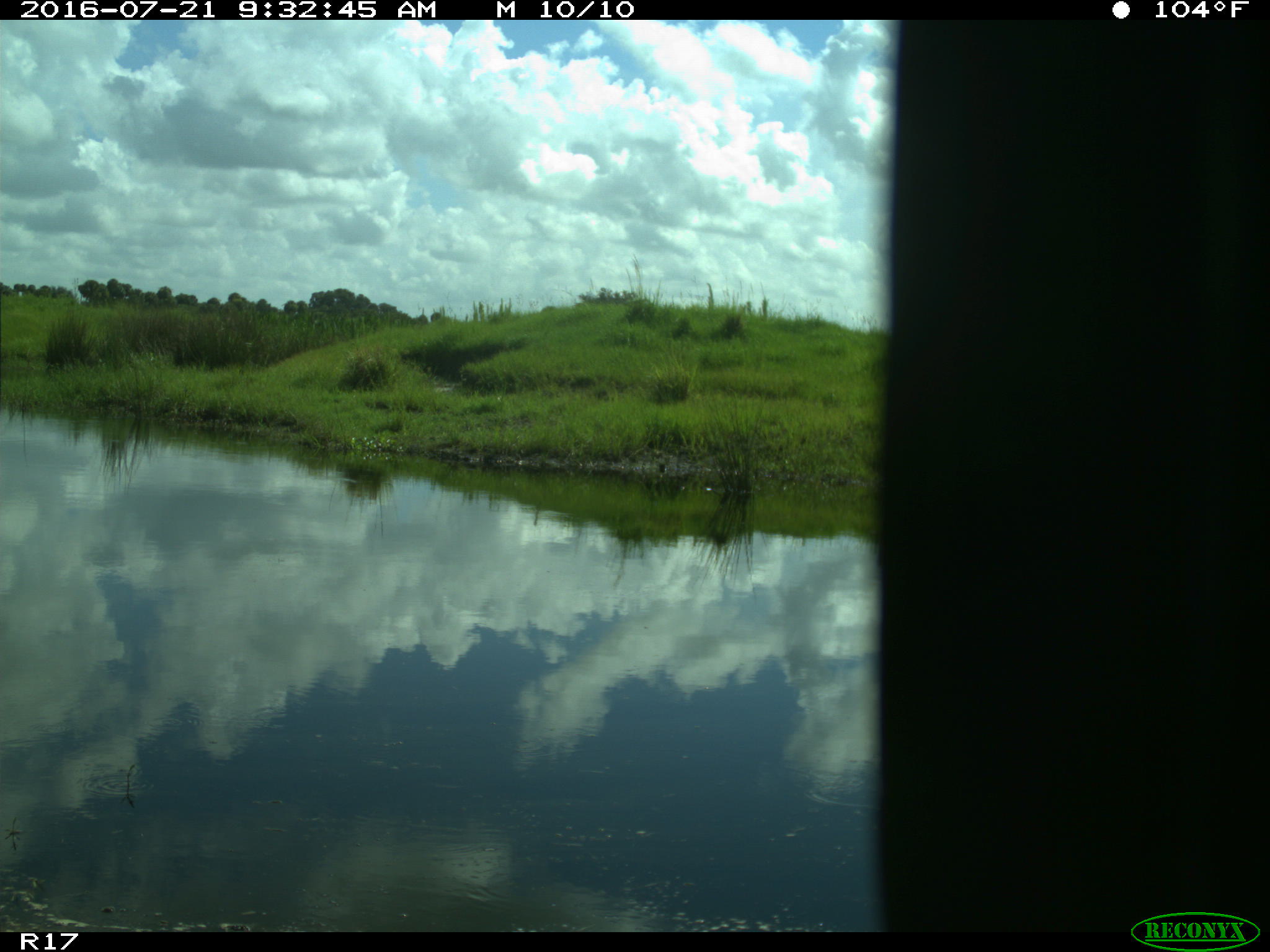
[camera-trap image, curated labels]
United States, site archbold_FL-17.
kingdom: Animalia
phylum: Chordata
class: Aves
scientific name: Aves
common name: birds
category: unidentified bird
Unidentified bird (birds) (Aves).